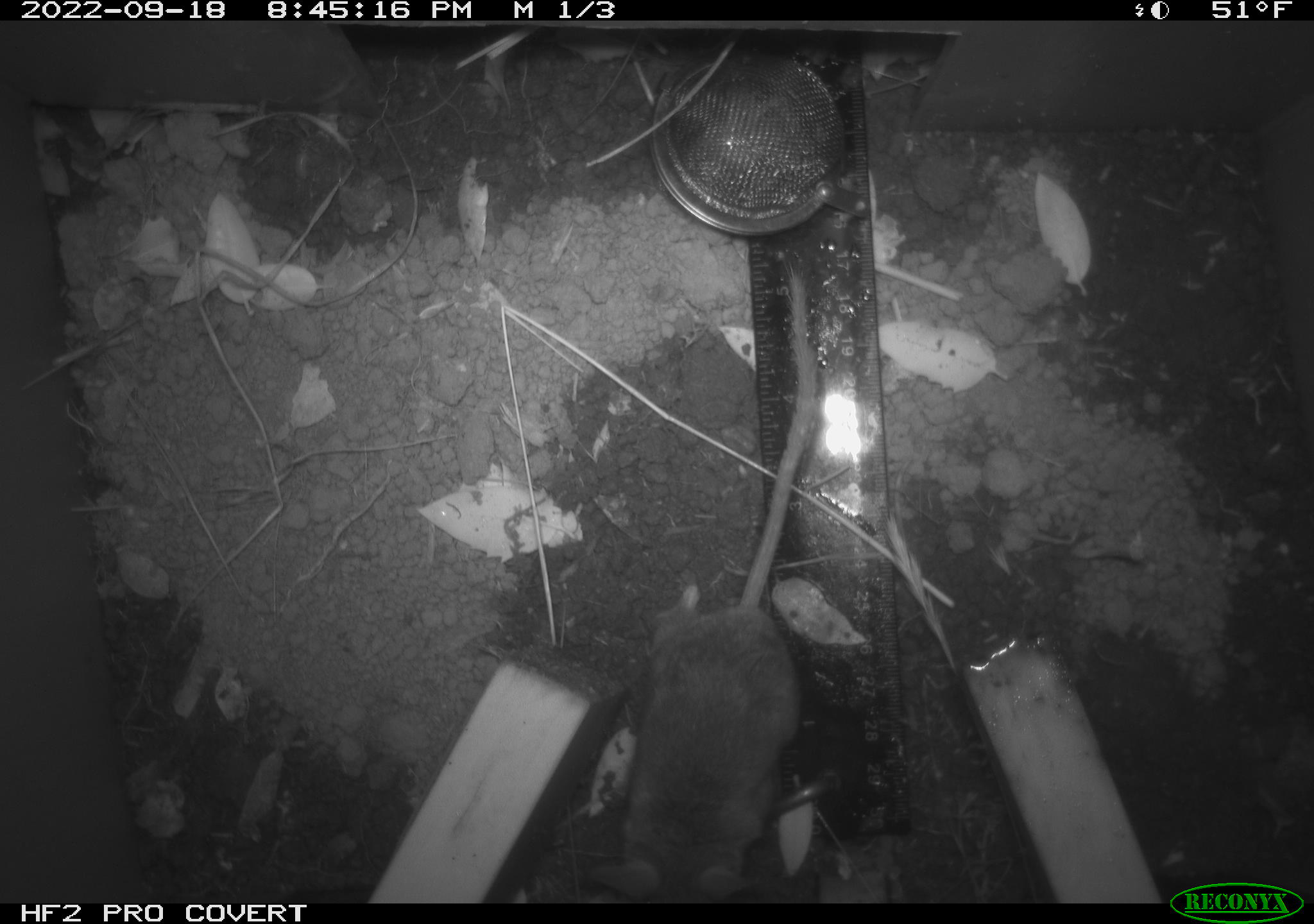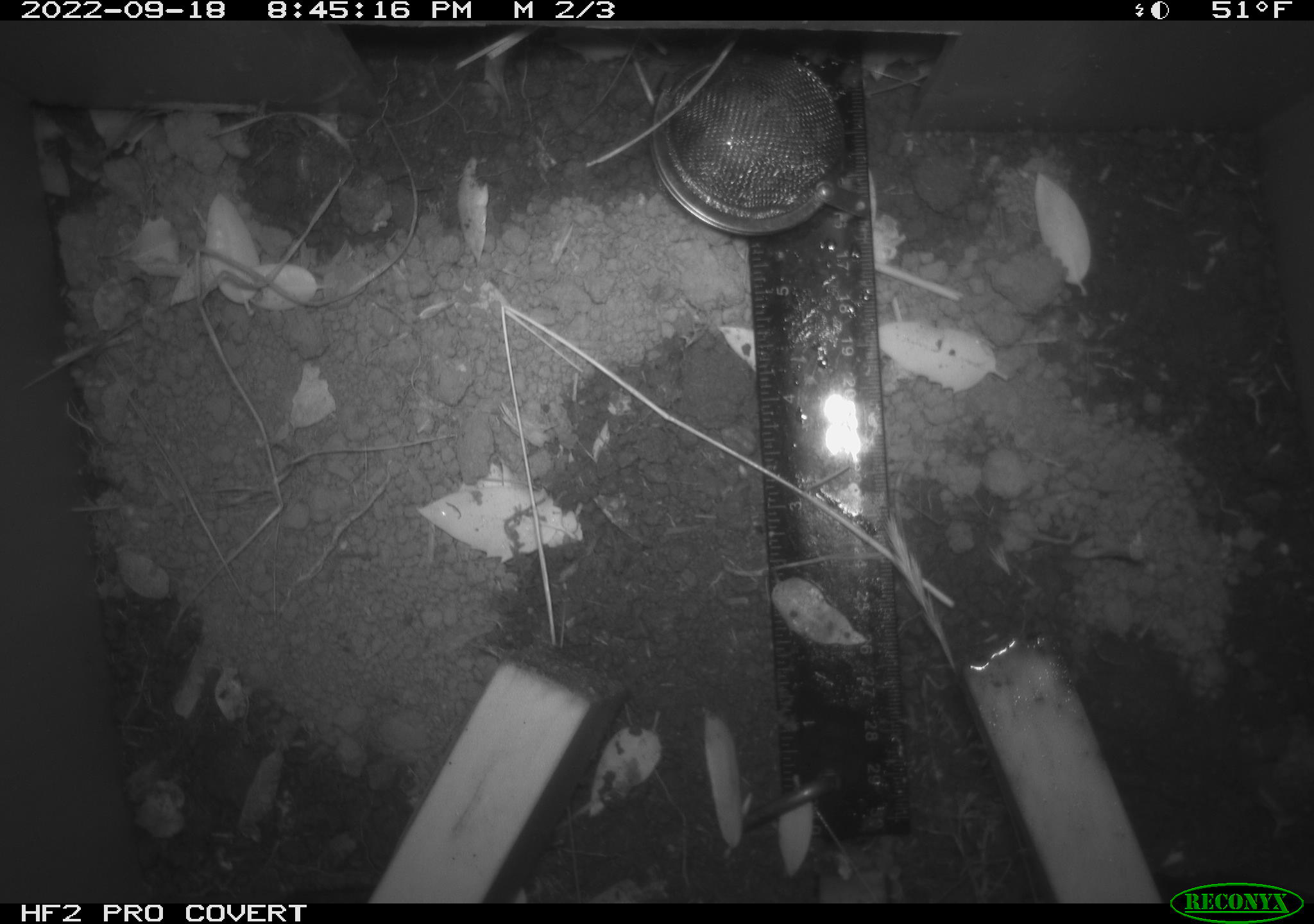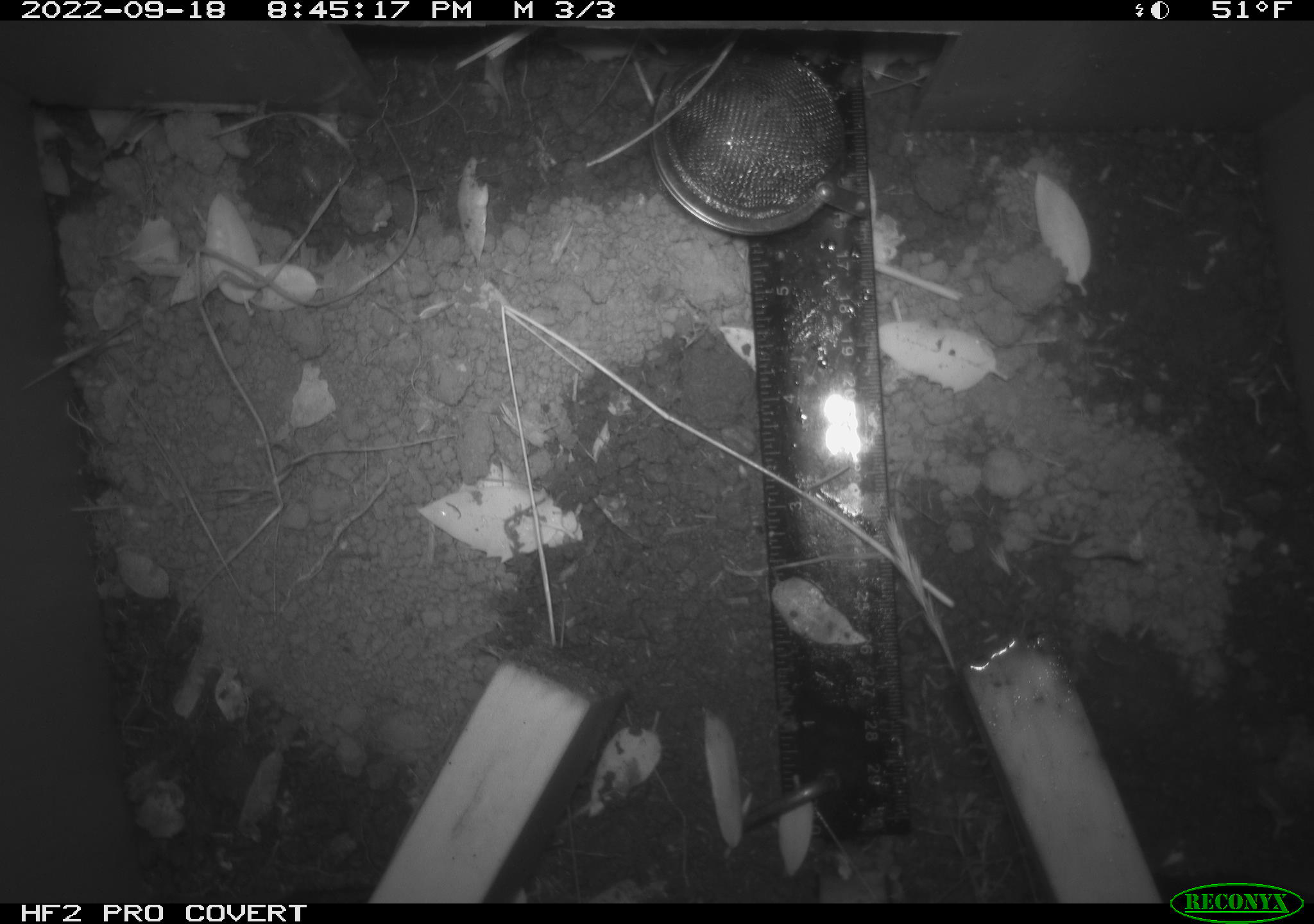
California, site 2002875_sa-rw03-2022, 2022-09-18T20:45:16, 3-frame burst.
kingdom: Animalia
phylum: Chordata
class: Mammalia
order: Rodentia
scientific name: Rodentia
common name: mouse species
Mouse species (Rodentia).